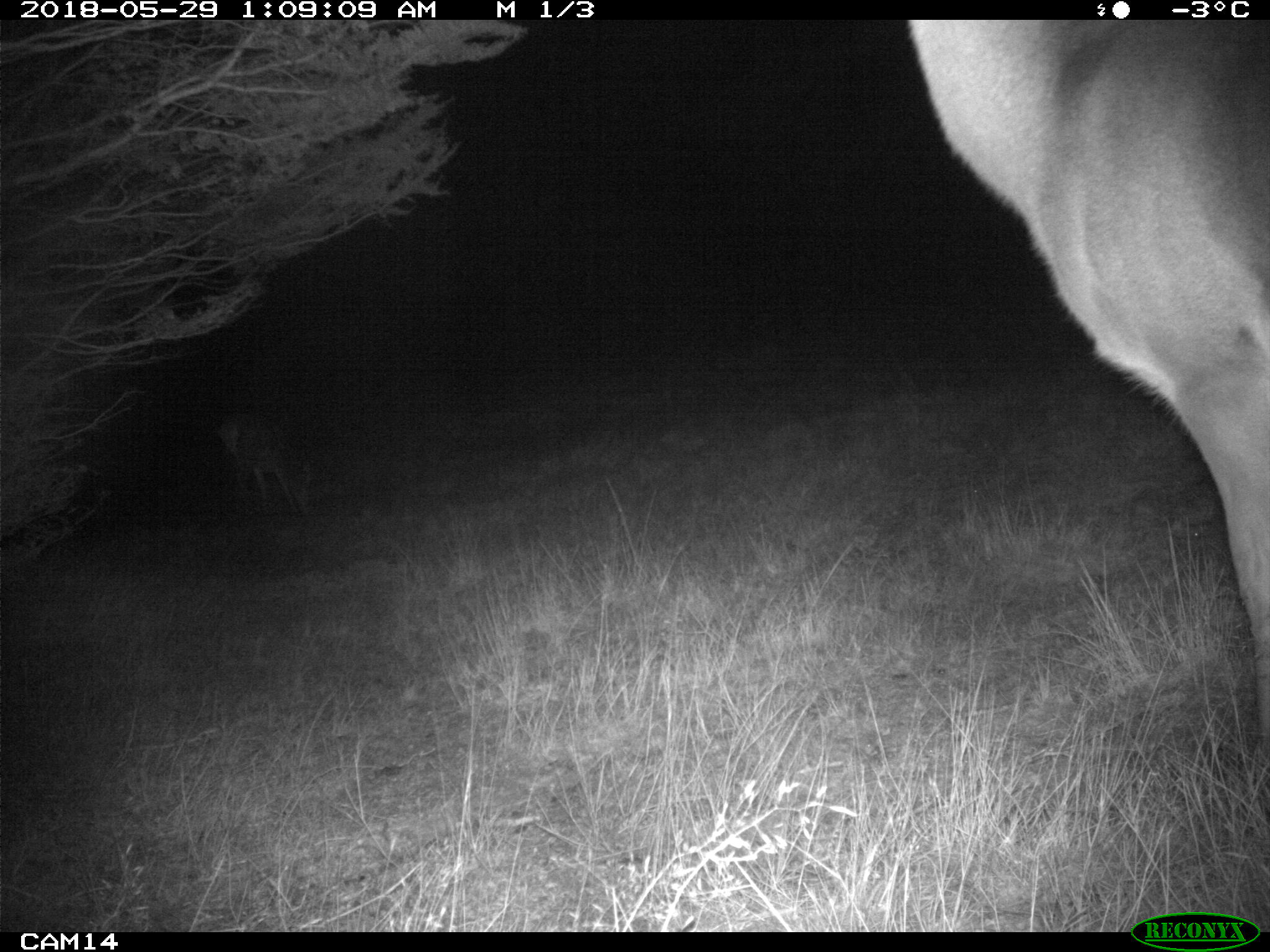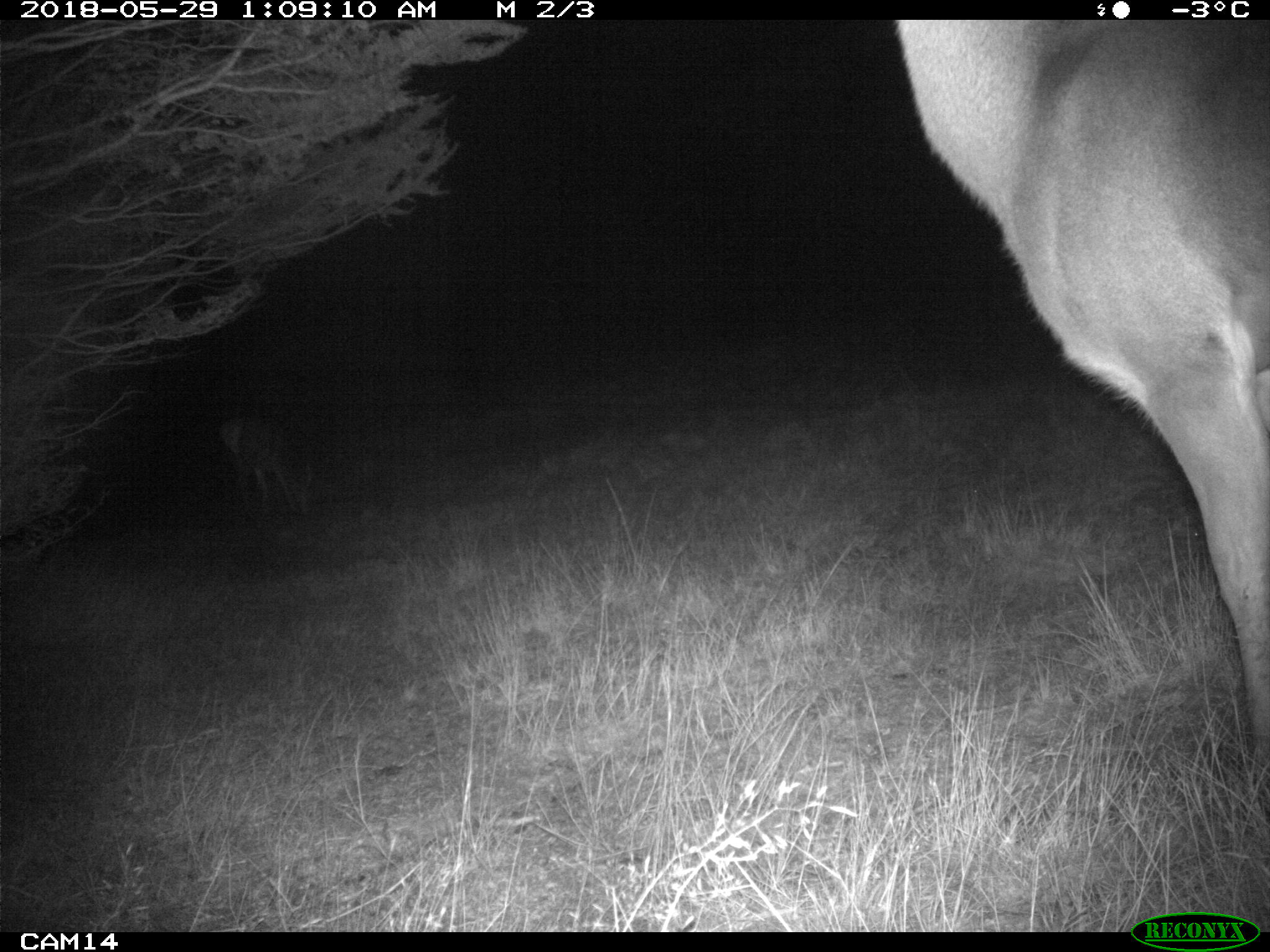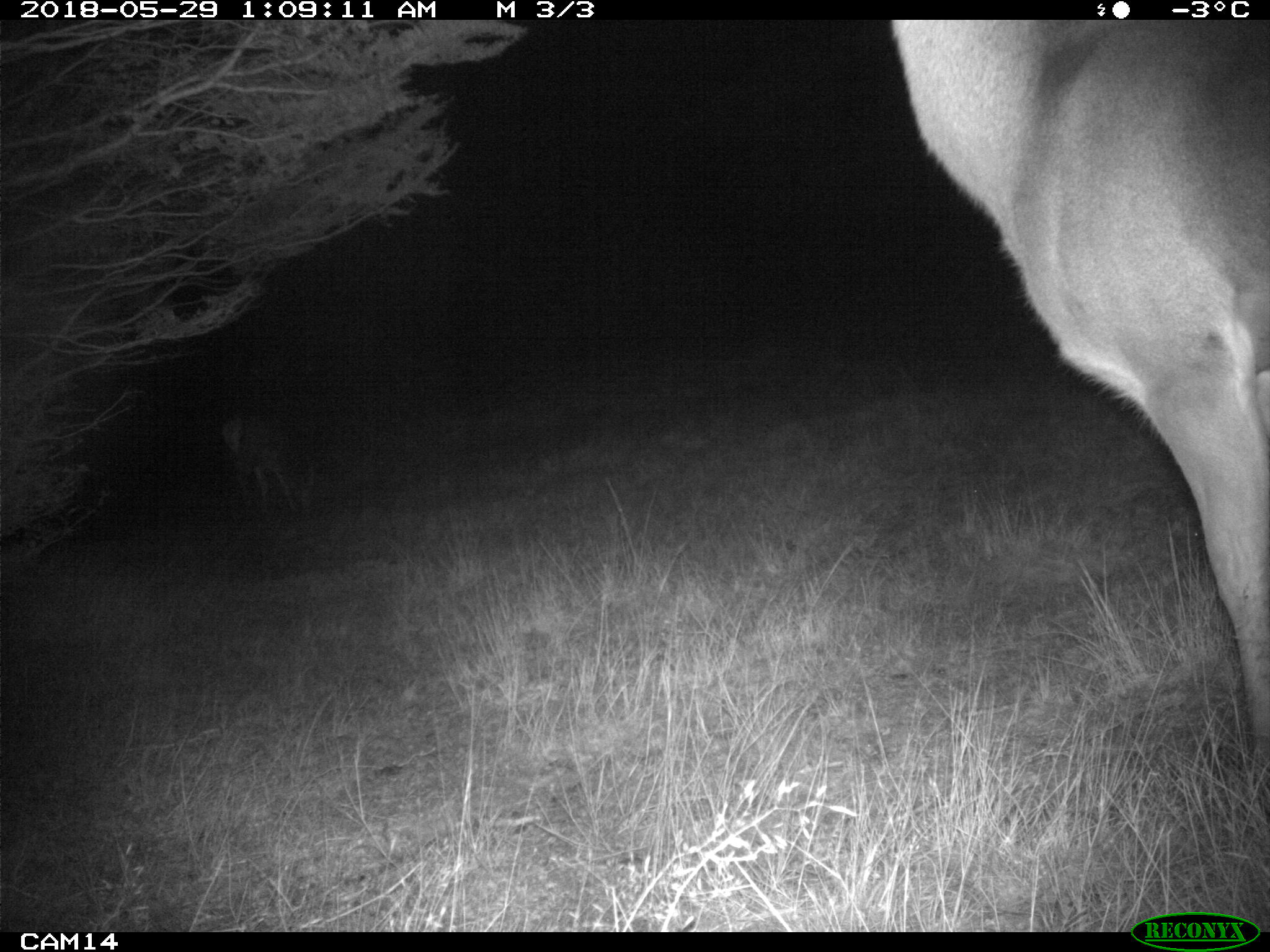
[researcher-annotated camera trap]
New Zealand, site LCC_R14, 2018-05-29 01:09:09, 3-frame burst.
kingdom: Animalia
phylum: Chordata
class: Mammalia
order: Artiodactyla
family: Cervidae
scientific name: Cervidae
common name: deer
Deer (Cervidae).